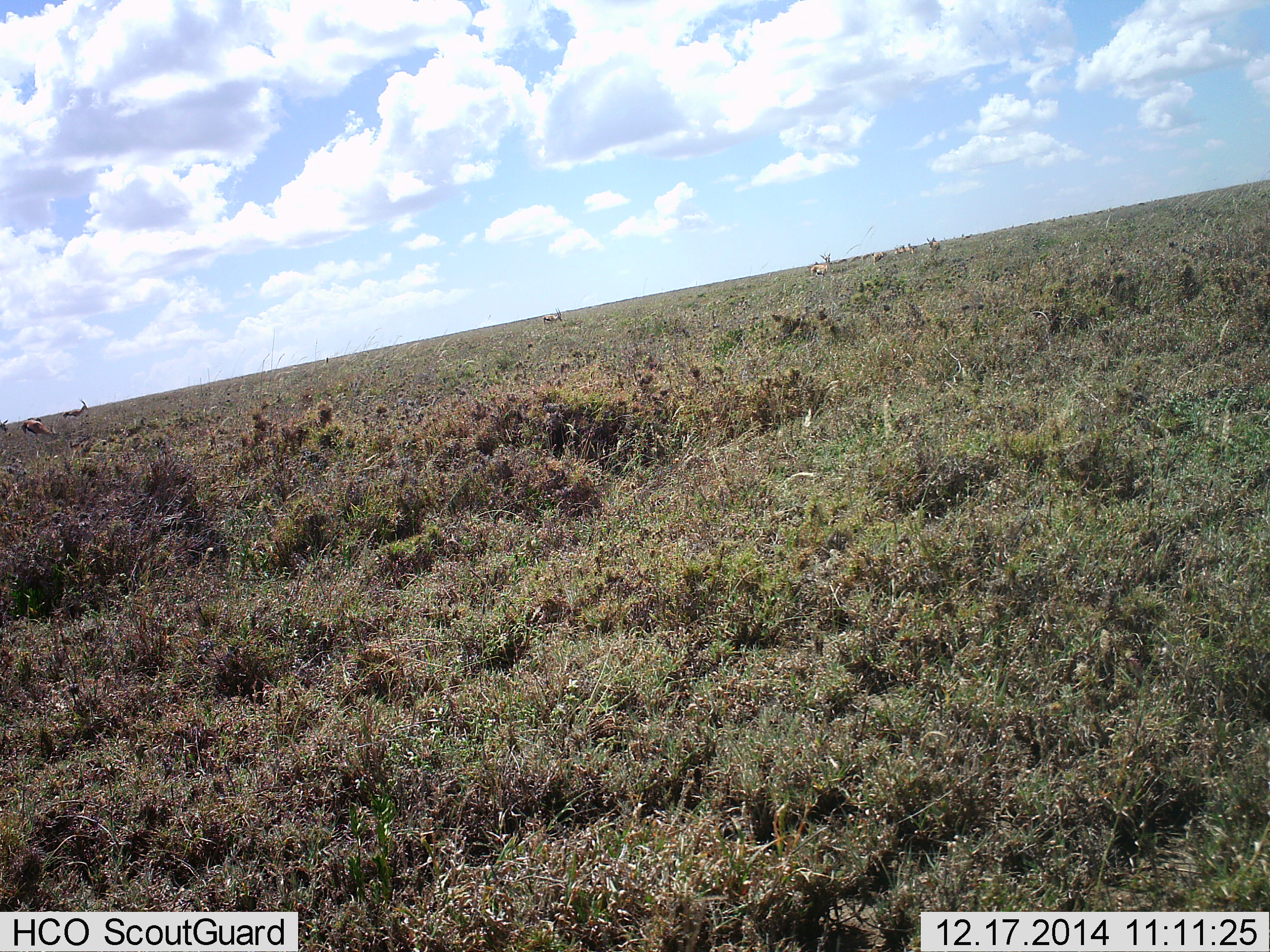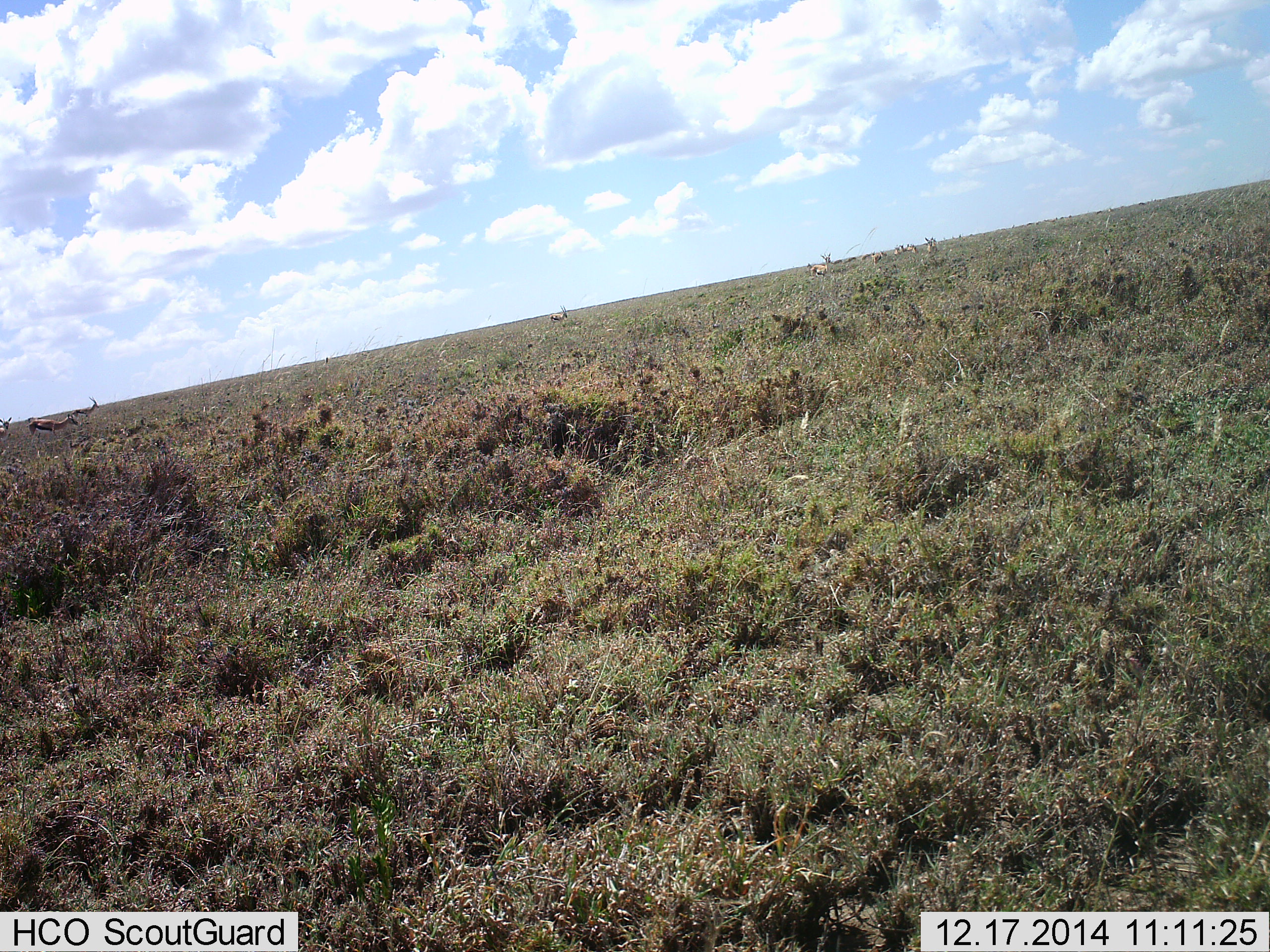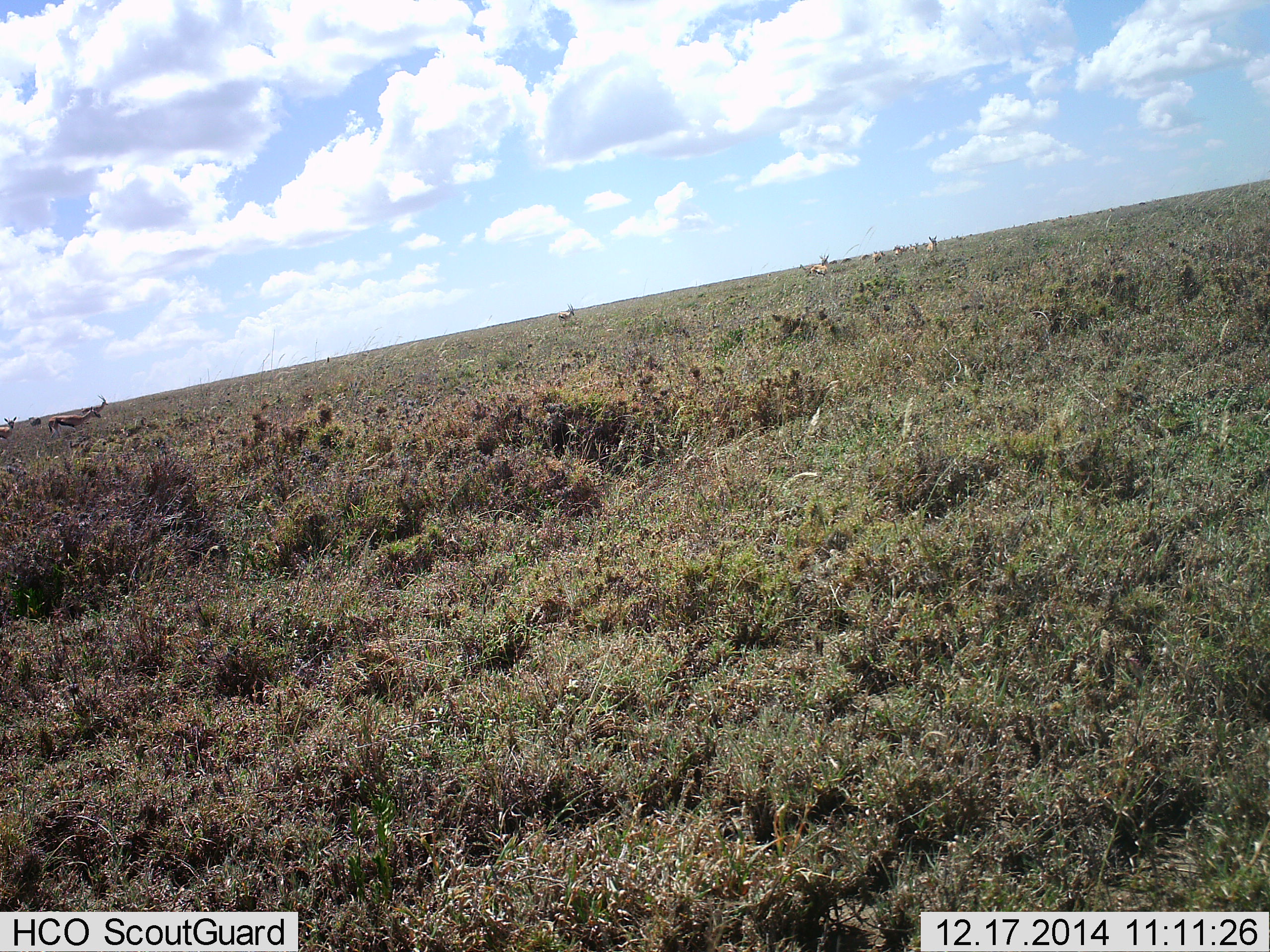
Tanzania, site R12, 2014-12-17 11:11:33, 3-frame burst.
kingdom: Animalia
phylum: Chordata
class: Mammalia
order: Artiodactyla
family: Bovidae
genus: Eudorcas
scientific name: Eudorcas thomsonii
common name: thomson's gazelle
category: gazellethomsons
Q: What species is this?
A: Gazellethomsons (thomson's gazelle) (Eudorcas thomsonii).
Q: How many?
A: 11-50.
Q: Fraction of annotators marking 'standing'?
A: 40%.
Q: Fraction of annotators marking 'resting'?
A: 0%.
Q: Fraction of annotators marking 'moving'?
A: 100%.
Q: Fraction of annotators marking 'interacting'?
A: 0%.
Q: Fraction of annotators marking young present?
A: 0%.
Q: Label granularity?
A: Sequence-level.